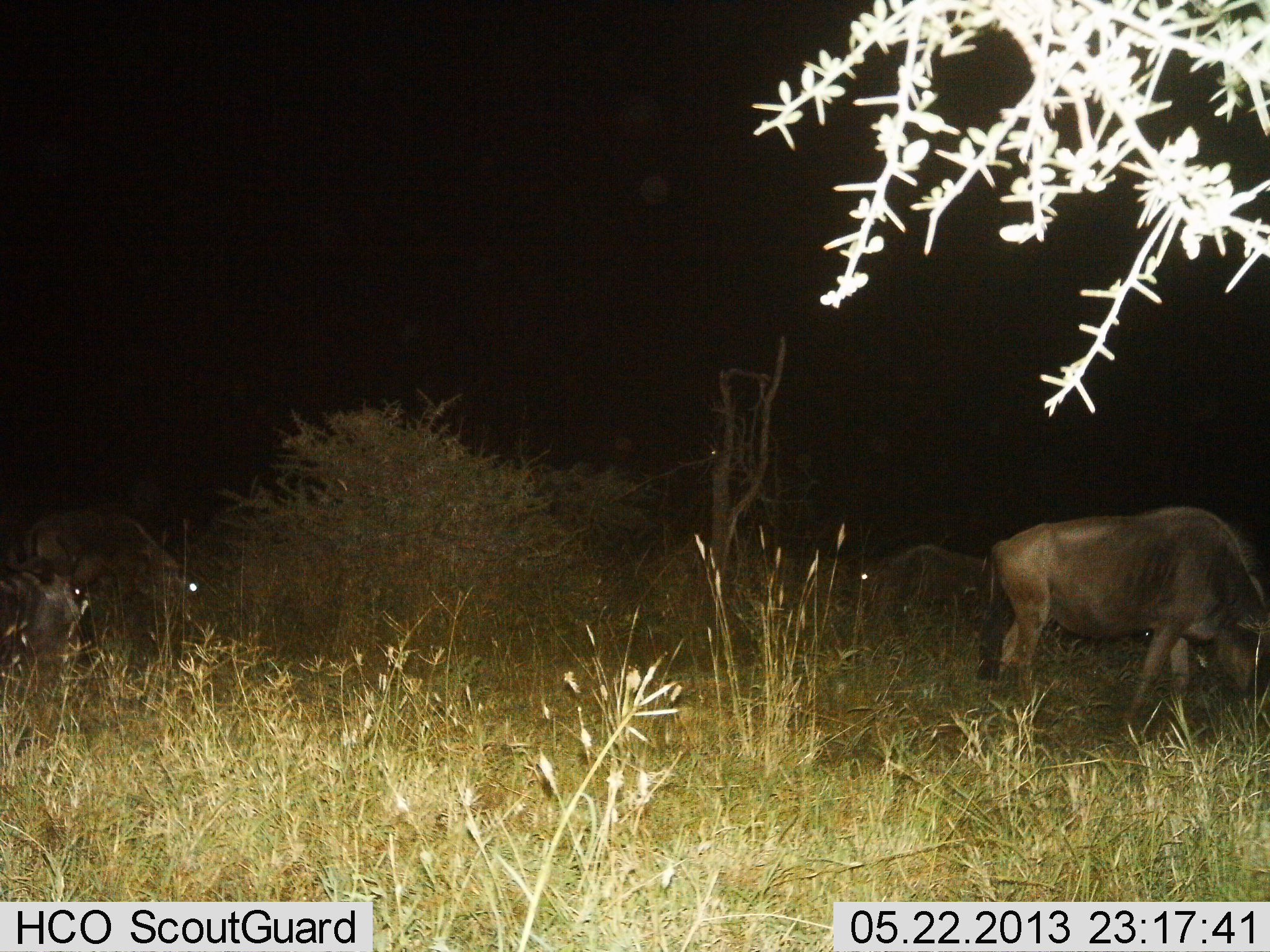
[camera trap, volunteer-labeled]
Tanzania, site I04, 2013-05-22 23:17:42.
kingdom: Animalia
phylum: Chordata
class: Mammalia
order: Artiodactyla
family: Bovidae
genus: Connochaetes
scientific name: Connochaetes taurinus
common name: blue wildebeest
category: wildebeest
Wildebeest (blue wildebeest) (Connochaetes taurinus), count 4. Behavior (volunteer vote fractions): standing 31%, resting 27%, moving 0%, interacting 4%. Young present (vote fraction): 0%. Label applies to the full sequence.